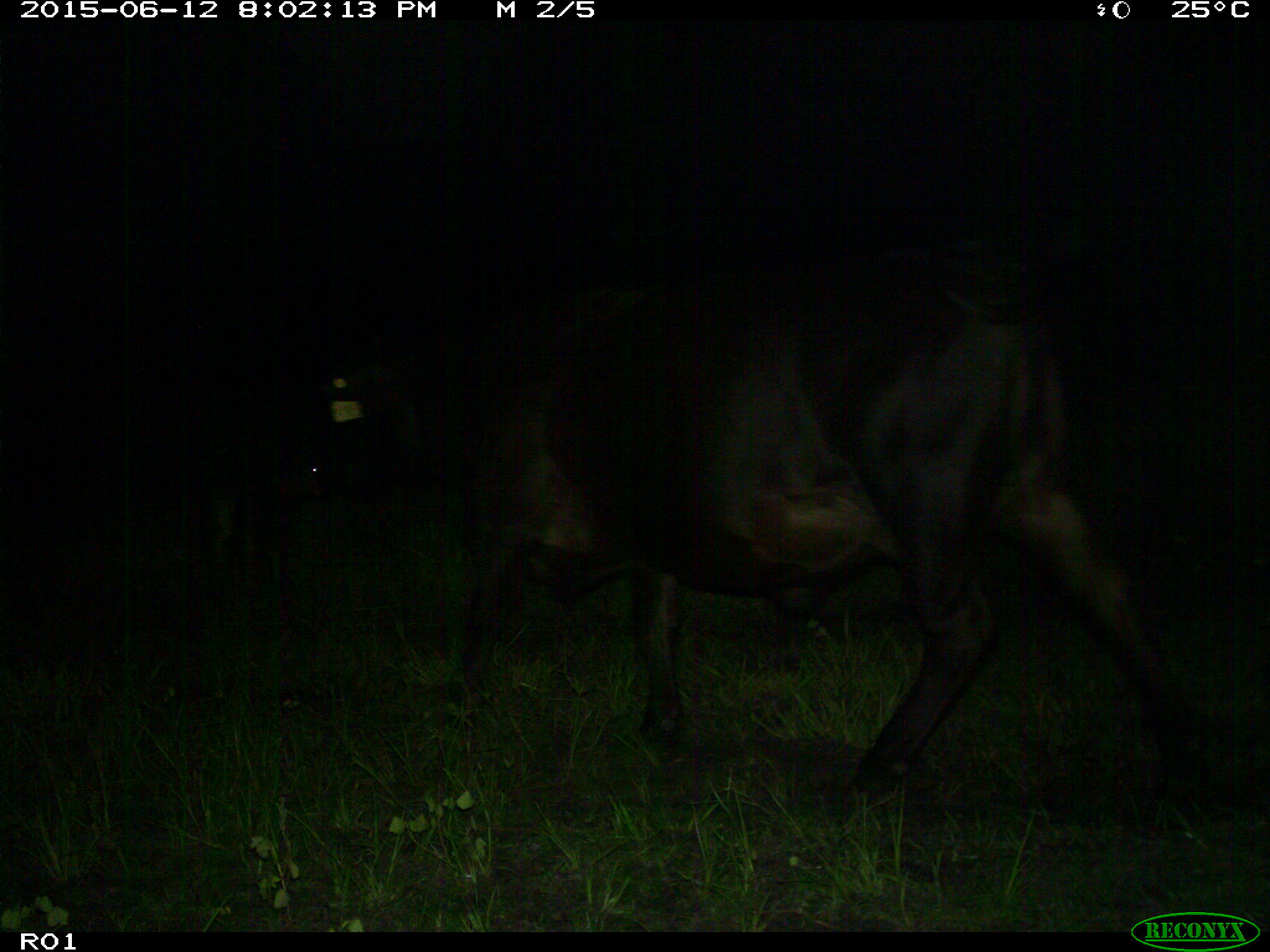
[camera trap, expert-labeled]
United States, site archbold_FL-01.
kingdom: Animalia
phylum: Chordata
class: Mammalia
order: Artiodactyla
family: Bovidae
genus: Bos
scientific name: Bos taurus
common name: domestic cow